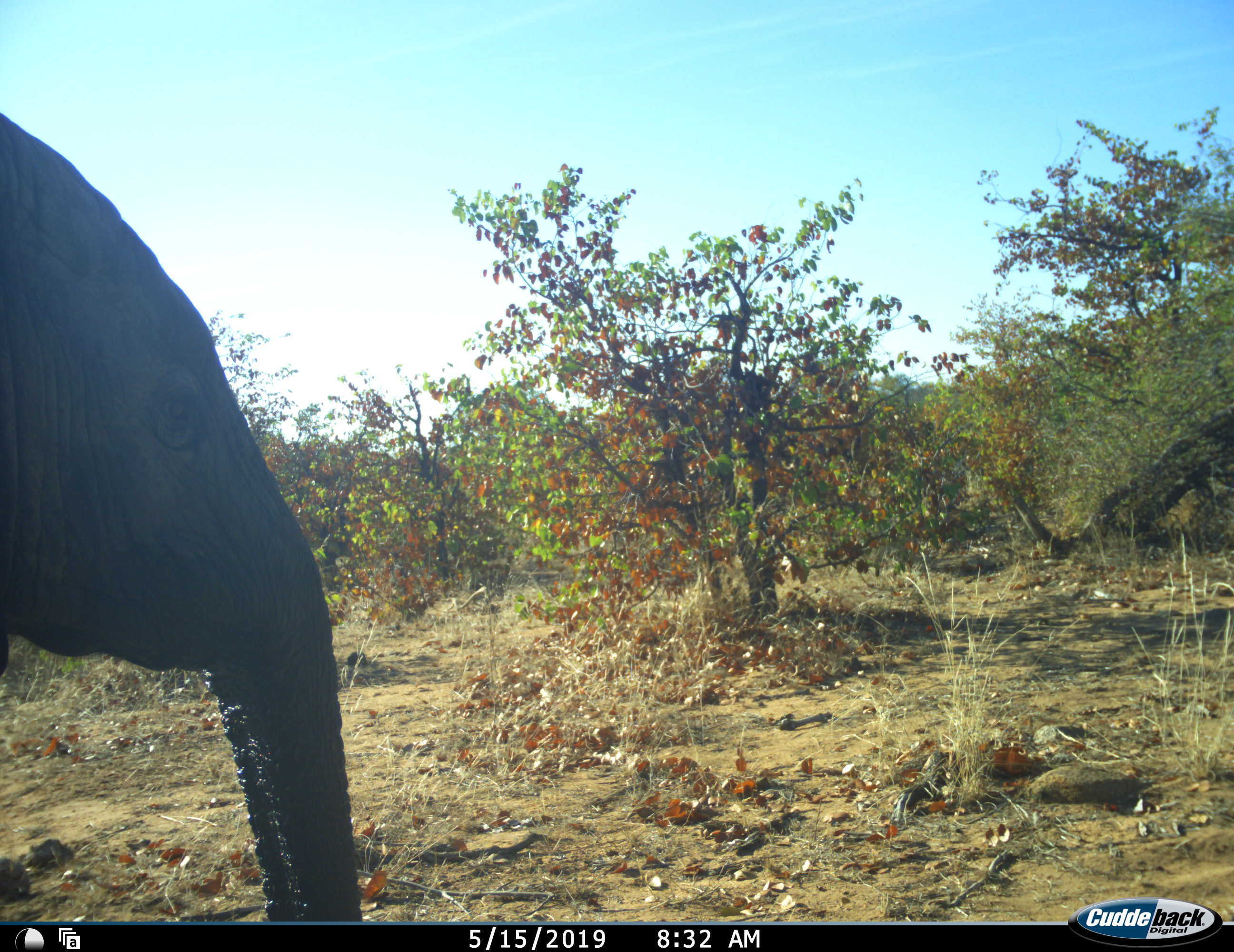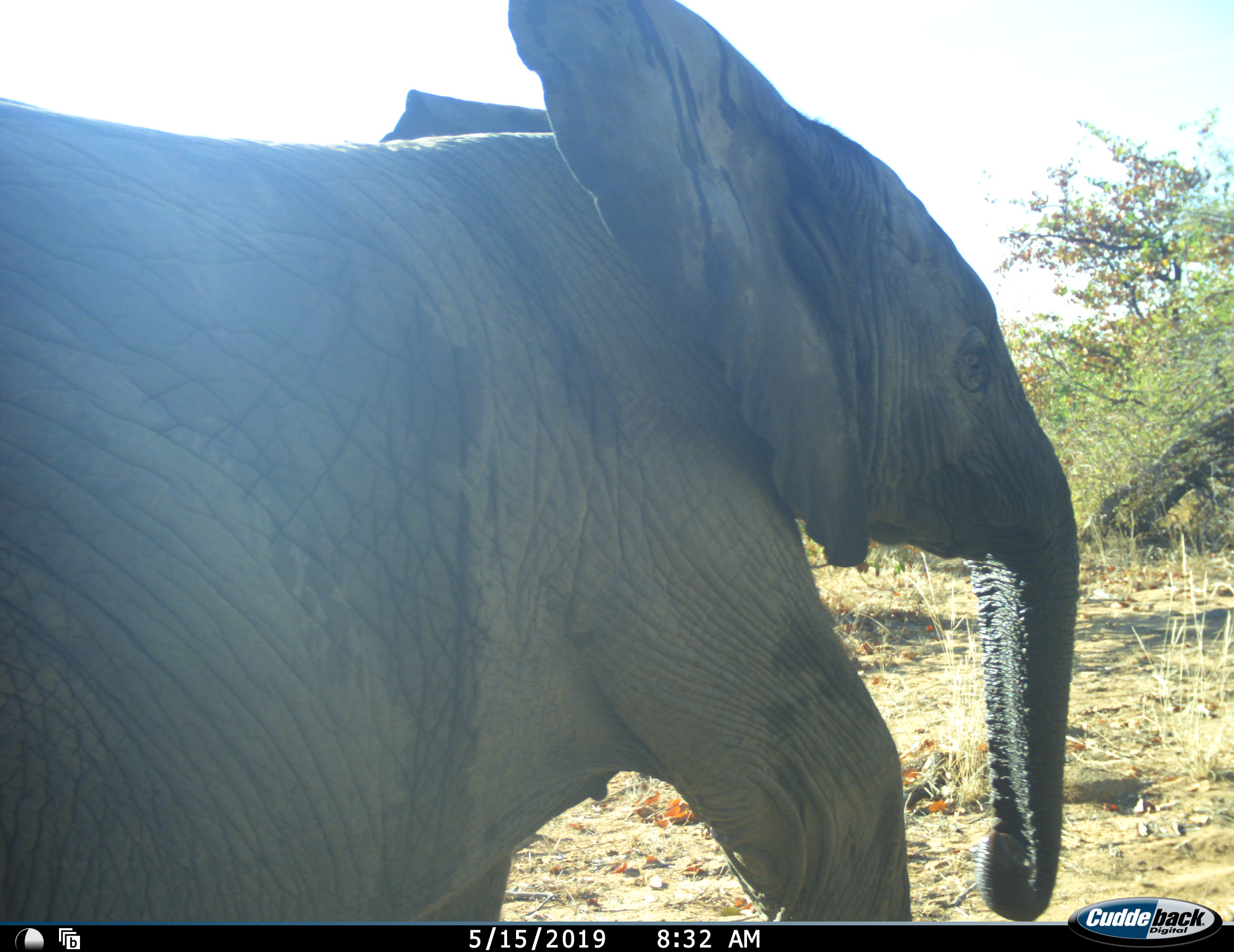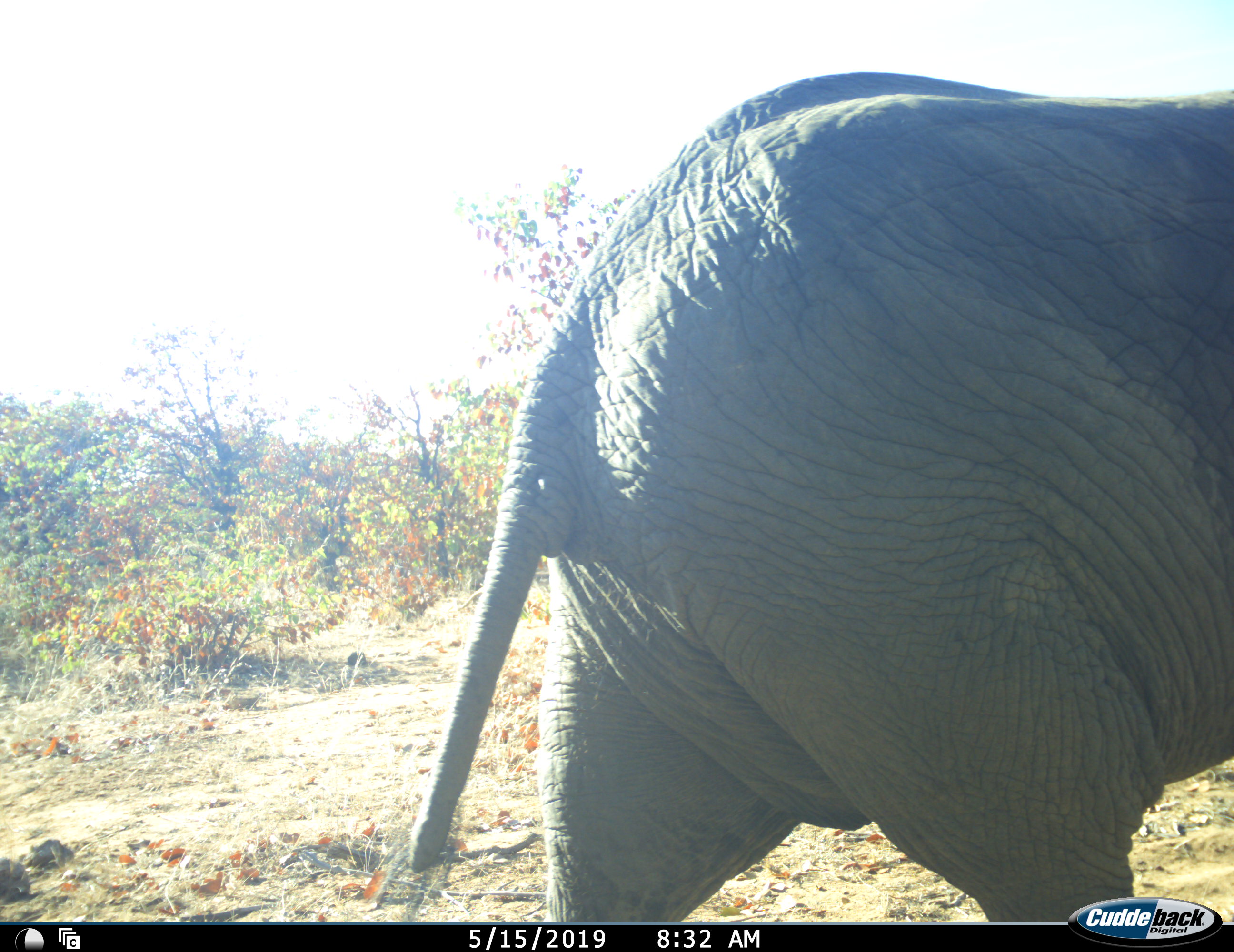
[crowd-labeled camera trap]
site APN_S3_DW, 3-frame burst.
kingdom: Animalia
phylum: Chordata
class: Mammalia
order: Proboscidea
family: Elephantidae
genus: Loxodonta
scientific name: Loxodonta africana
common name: african bush elephant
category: elephant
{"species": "elephant (african bush elephant) (Loxodonta africana)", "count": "1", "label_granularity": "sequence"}